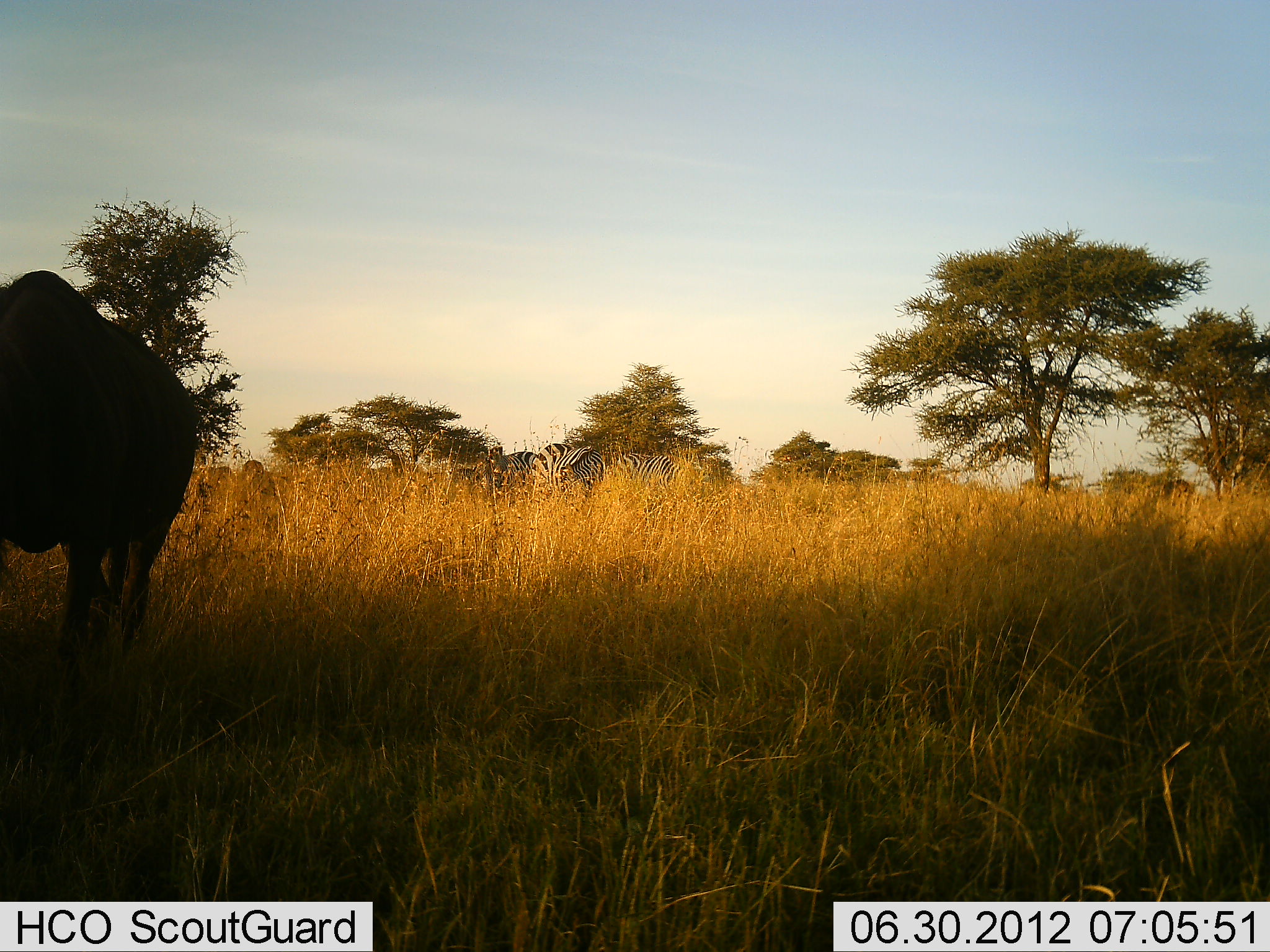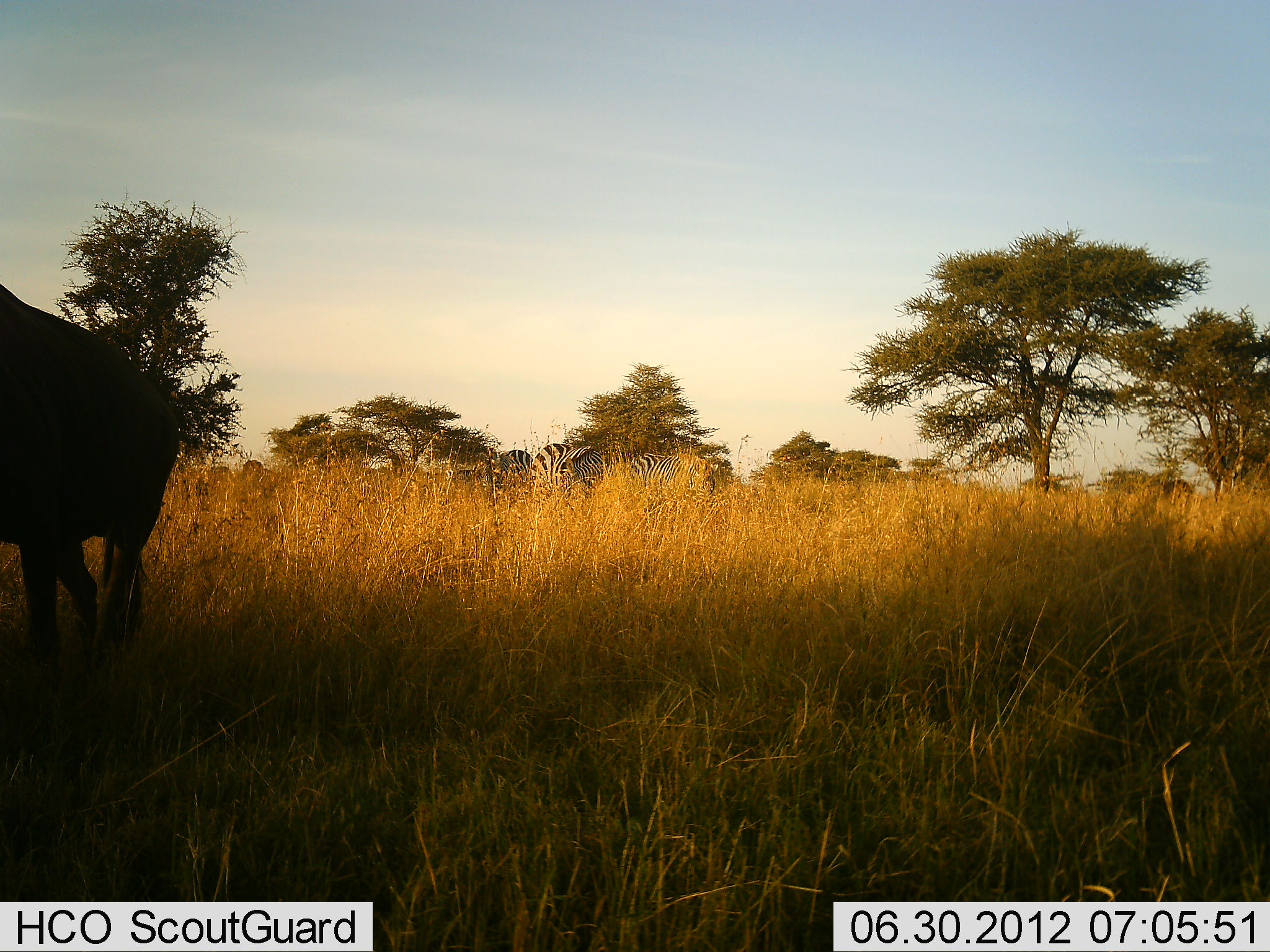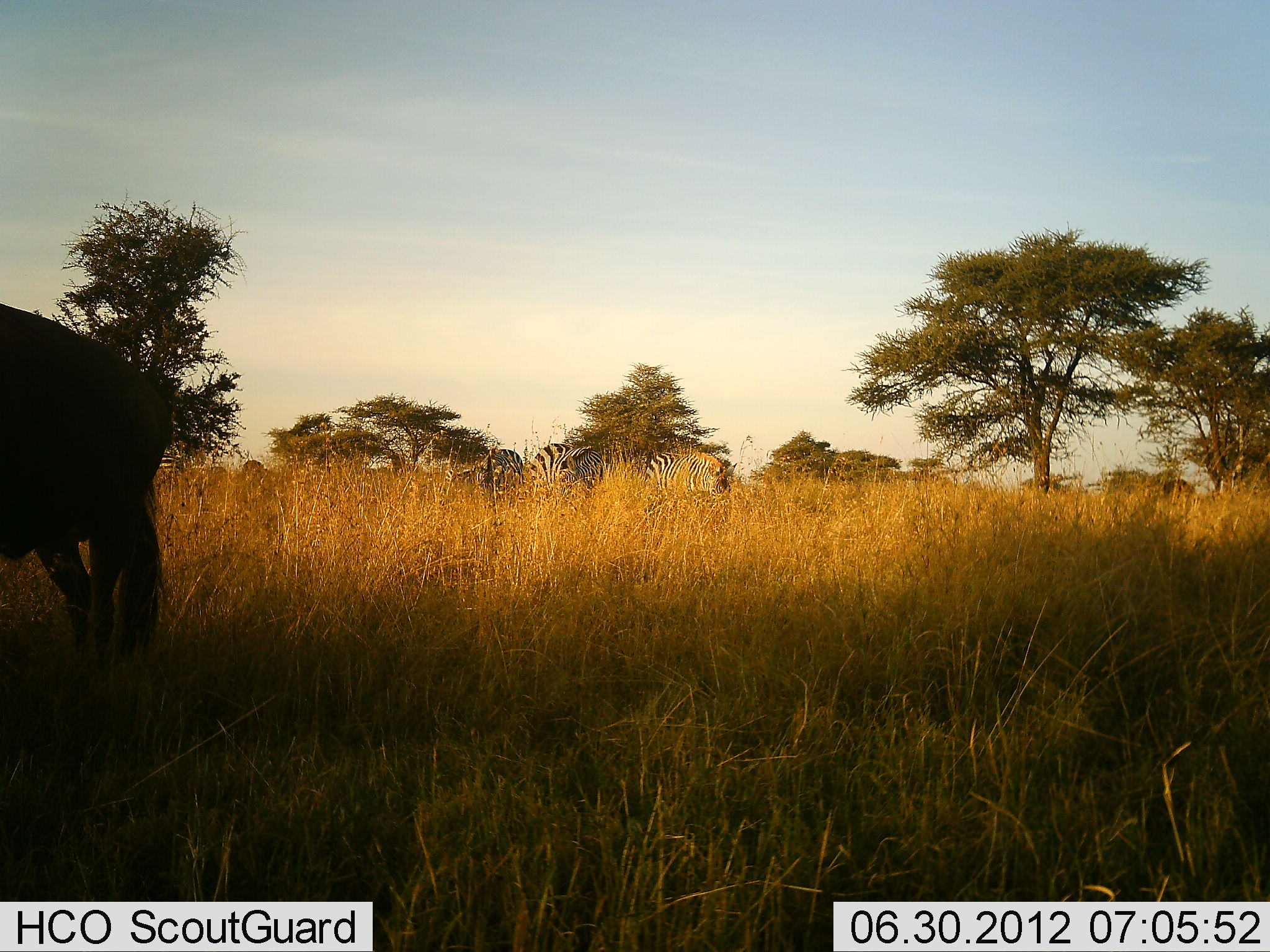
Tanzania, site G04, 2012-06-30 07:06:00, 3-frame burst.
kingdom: Animalia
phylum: Chordata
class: Mammalia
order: Artiodactyla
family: Bovidae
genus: Connochaetes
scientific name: Connochaetes taurinus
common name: blue wildebeest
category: wildebeest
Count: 1.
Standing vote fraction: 40%.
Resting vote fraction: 0%.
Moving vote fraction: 40%.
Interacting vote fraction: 0%.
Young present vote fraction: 0%.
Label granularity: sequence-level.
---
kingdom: Animalia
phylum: Chordata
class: Mammalia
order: Perissodactyla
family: Equidae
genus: Equus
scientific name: Equus quagga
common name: plains zebra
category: zebra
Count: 3.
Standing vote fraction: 45%.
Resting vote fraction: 0%.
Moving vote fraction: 36%.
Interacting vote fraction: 0%.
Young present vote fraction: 0%.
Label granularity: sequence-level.